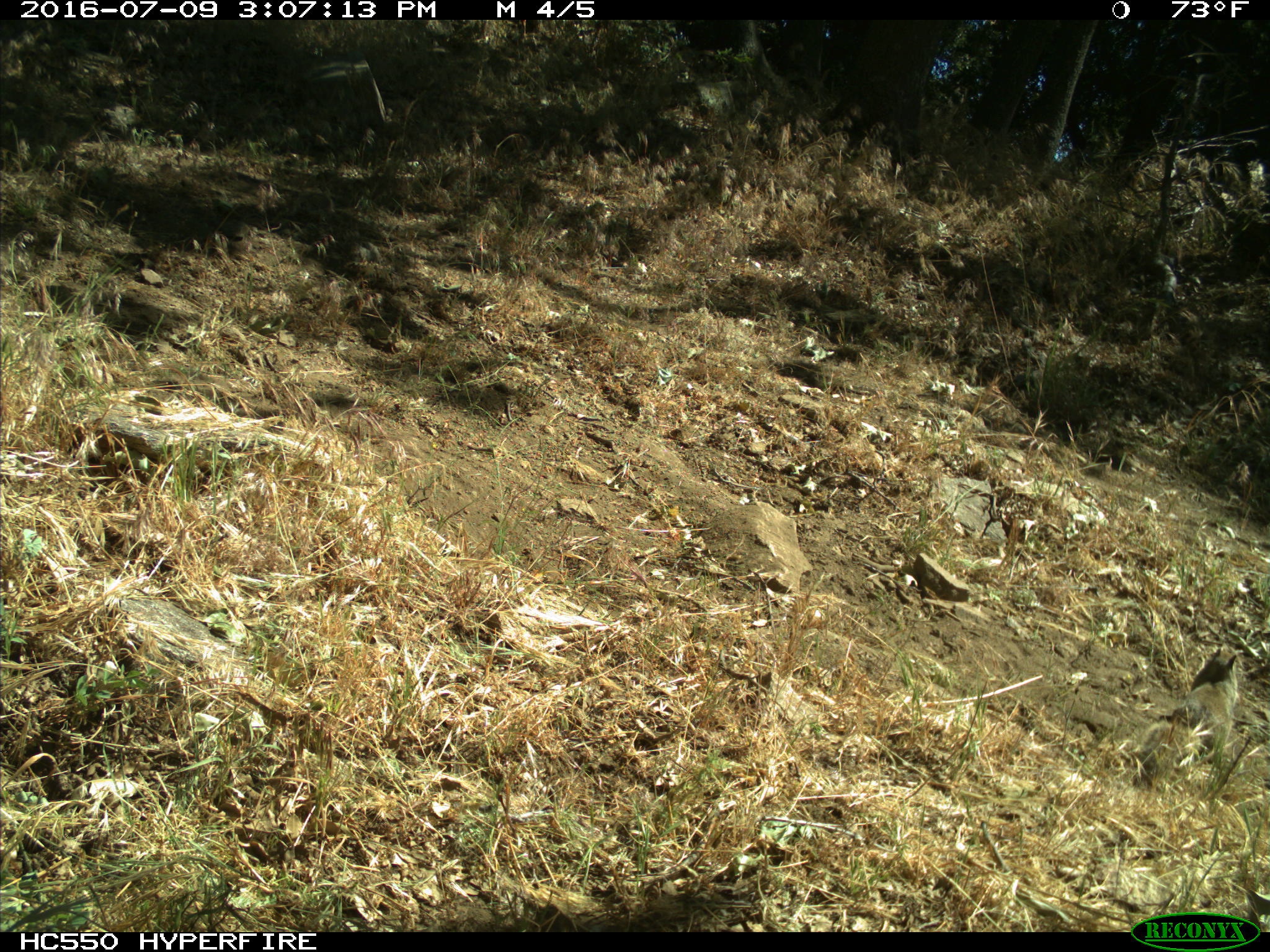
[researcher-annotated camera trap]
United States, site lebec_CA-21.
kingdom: Animalia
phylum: Chordata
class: Mammalia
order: Rodentia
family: Sciuridae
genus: Otospermophilus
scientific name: Otospermophilus beecheyi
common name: california ground squirrel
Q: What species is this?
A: Otospermophilus beecheyi (california ground squirrel).